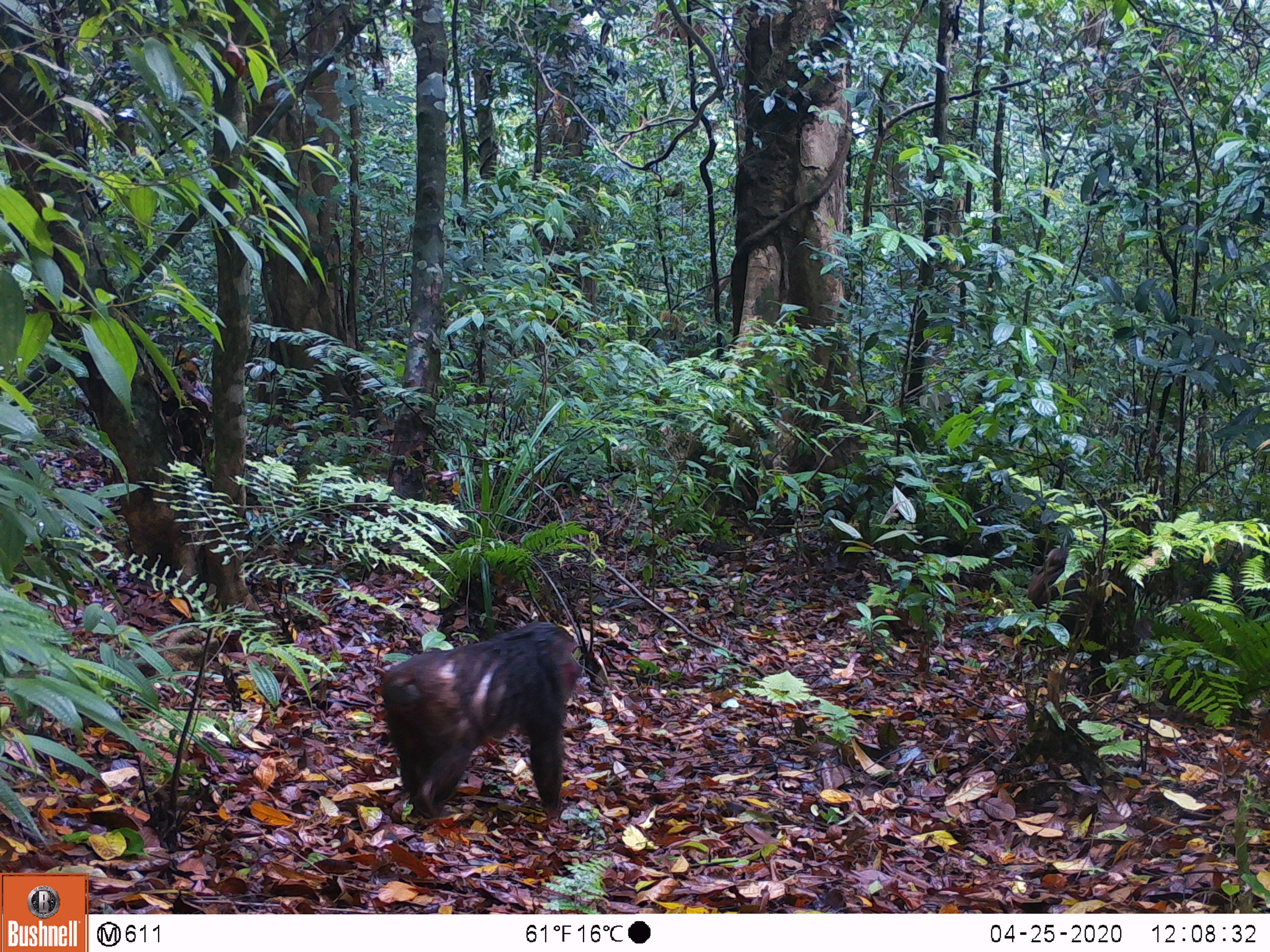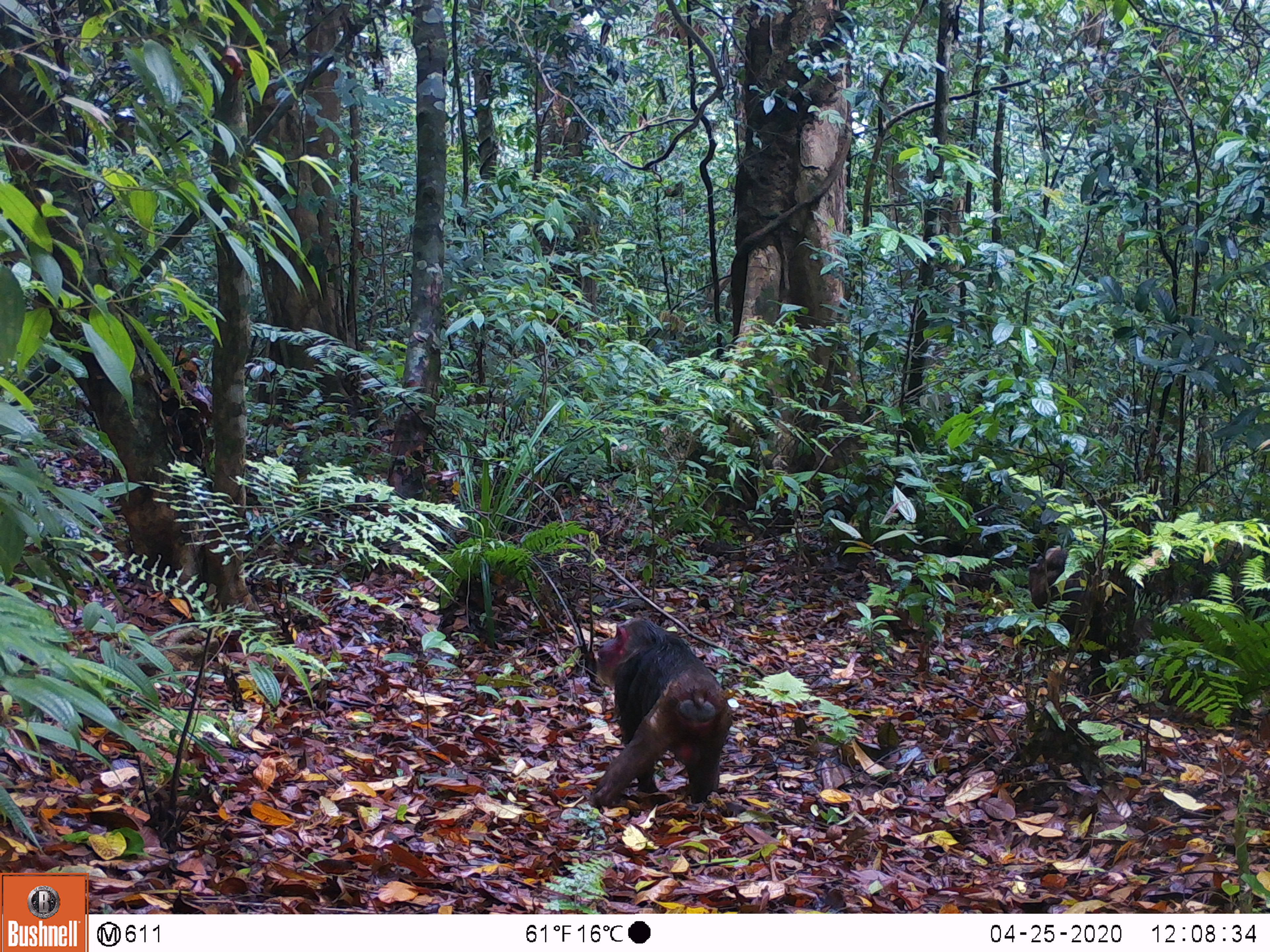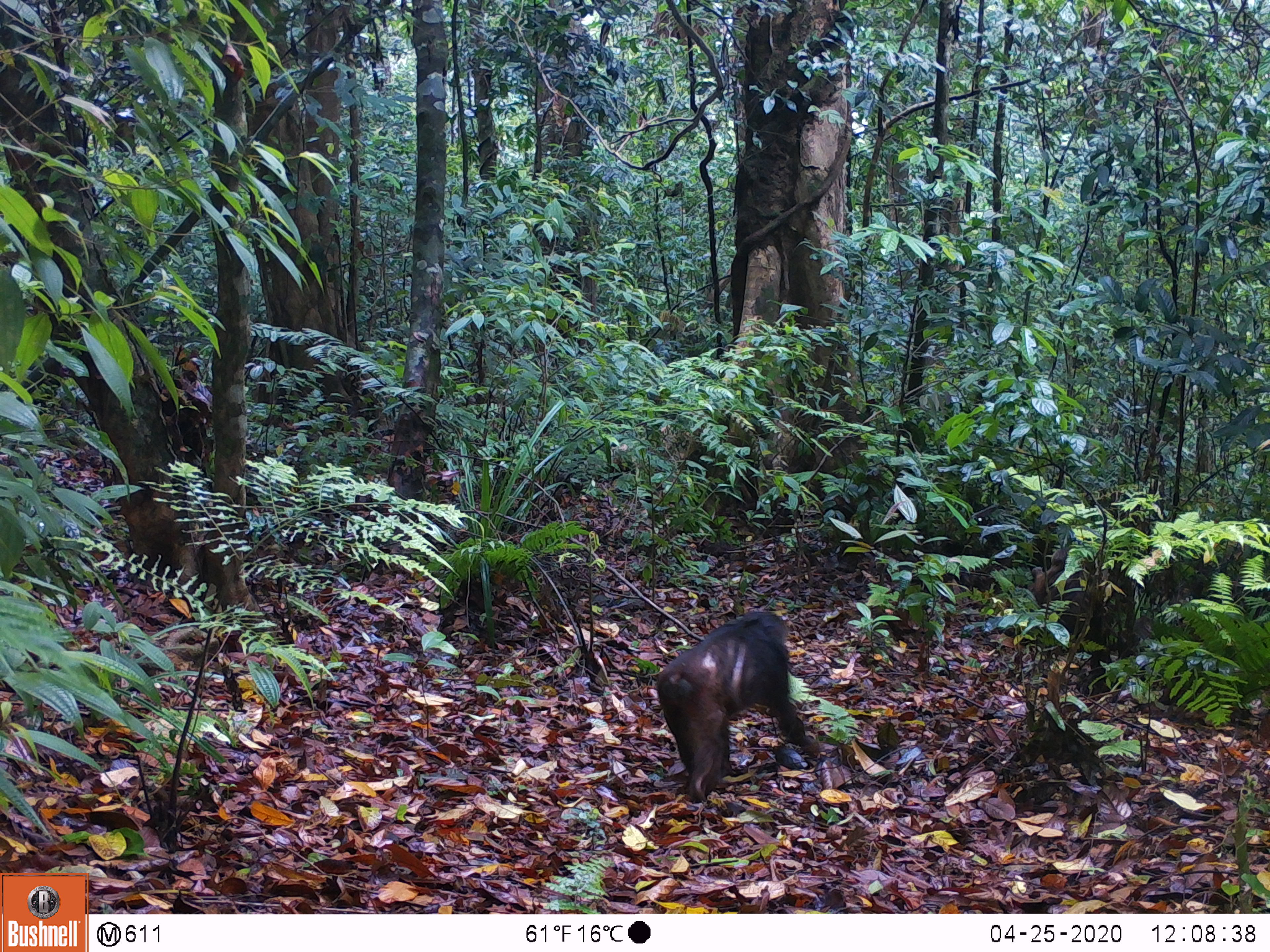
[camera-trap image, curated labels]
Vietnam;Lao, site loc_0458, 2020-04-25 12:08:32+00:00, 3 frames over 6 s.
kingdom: Animalia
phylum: Chordata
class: Mammalia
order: Primates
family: Cercopithecidae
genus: Macaca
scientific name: Macaca arctoides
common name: stump-tailed macaque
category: stump tailed macaque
Stump tailed macaque (stump-tailed macaque) (Macaca arctoides). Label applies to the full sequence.